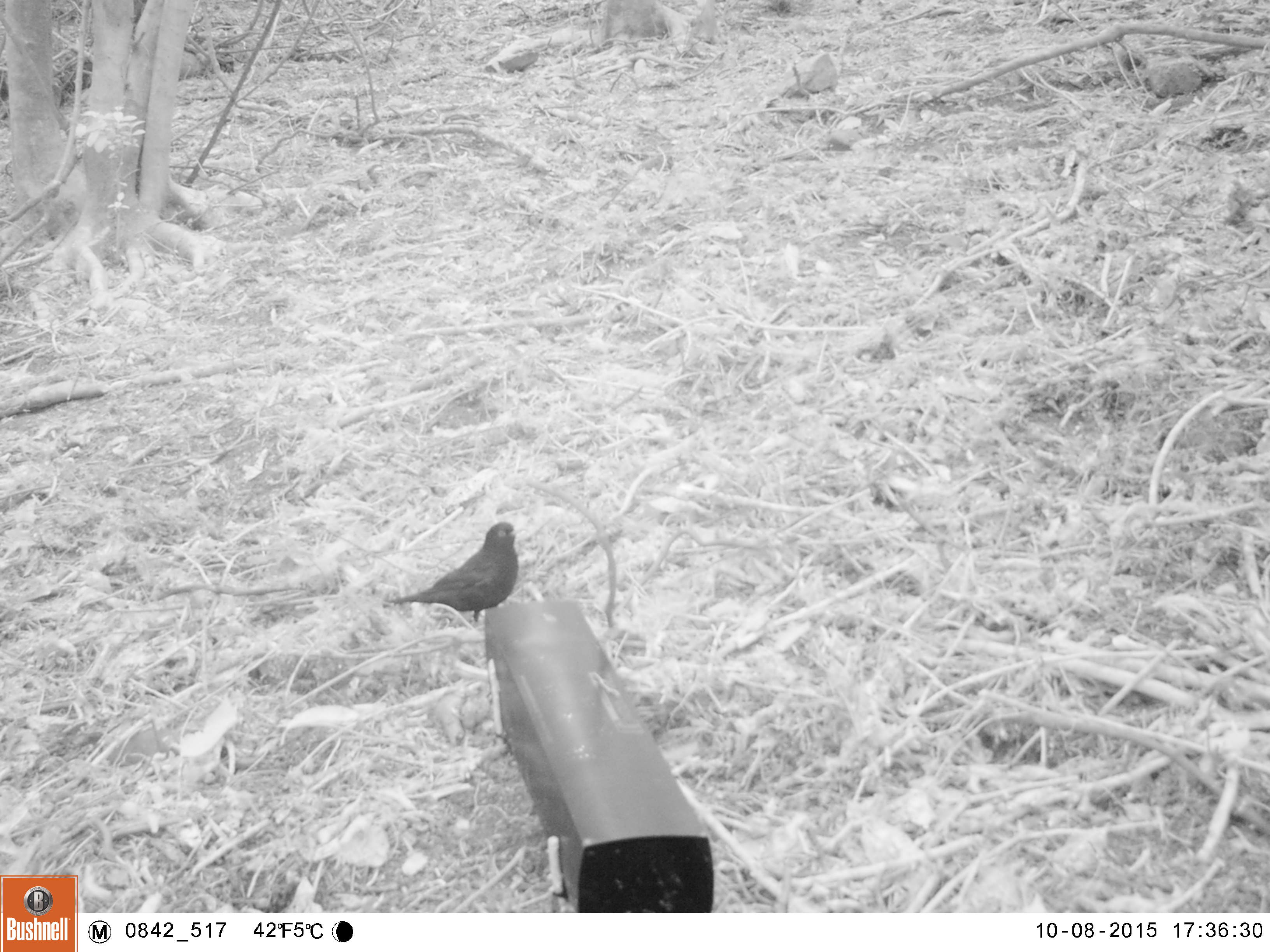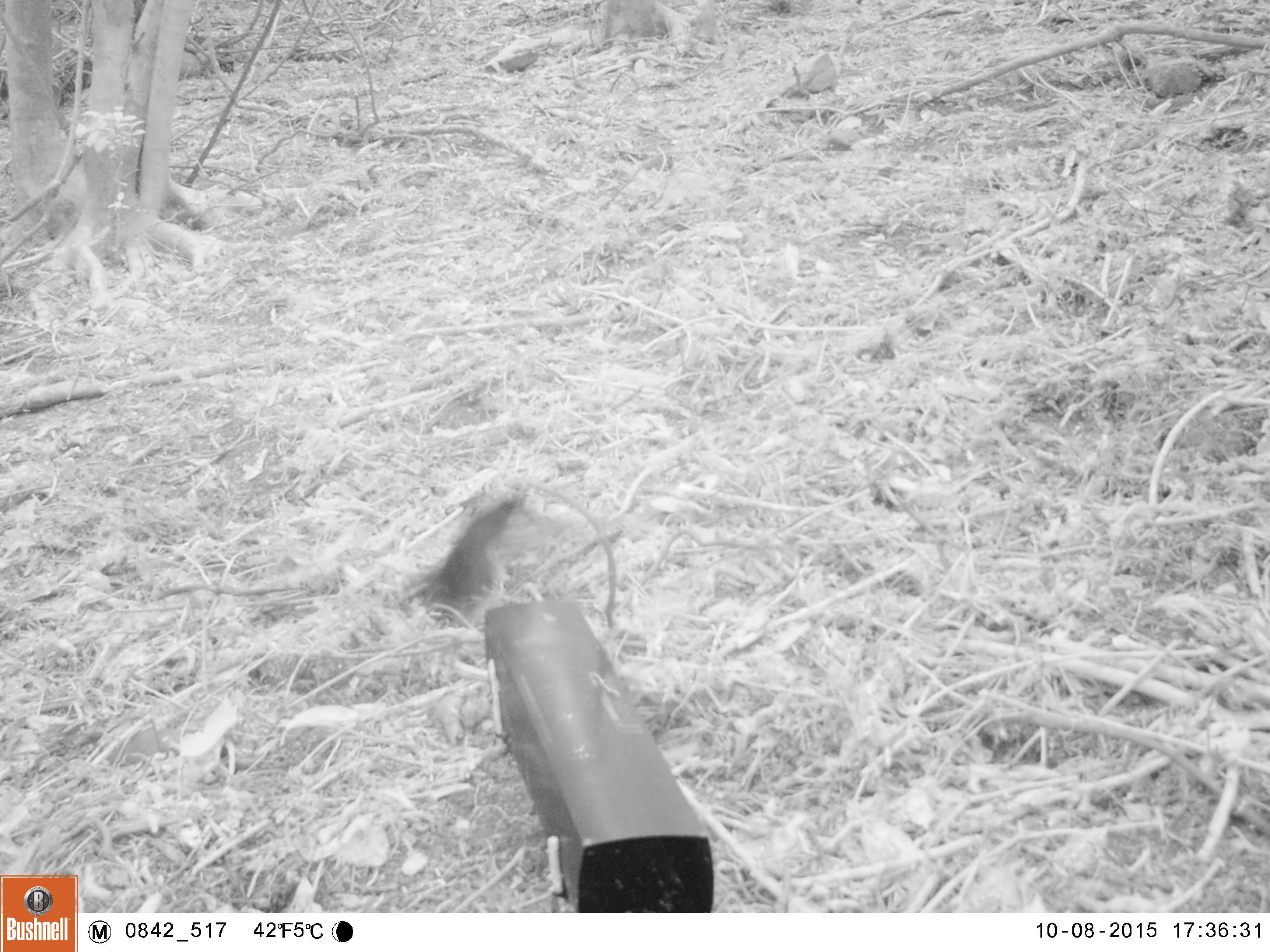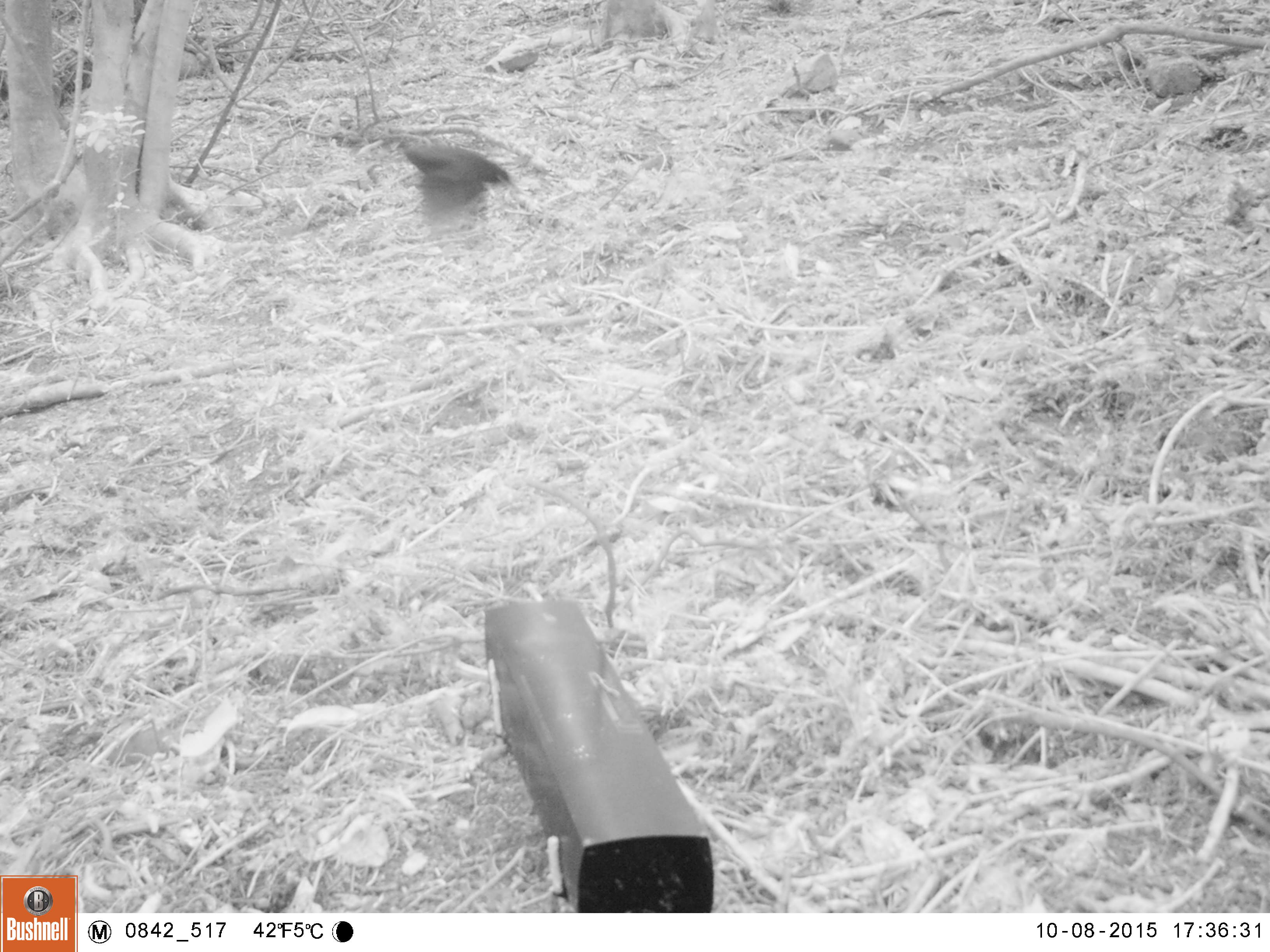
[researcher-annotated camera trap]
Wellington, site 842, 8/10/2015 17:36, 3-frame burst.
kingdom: Animalia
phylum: Chordata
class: Aves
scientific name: Aves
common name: bird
Bird (Aves).